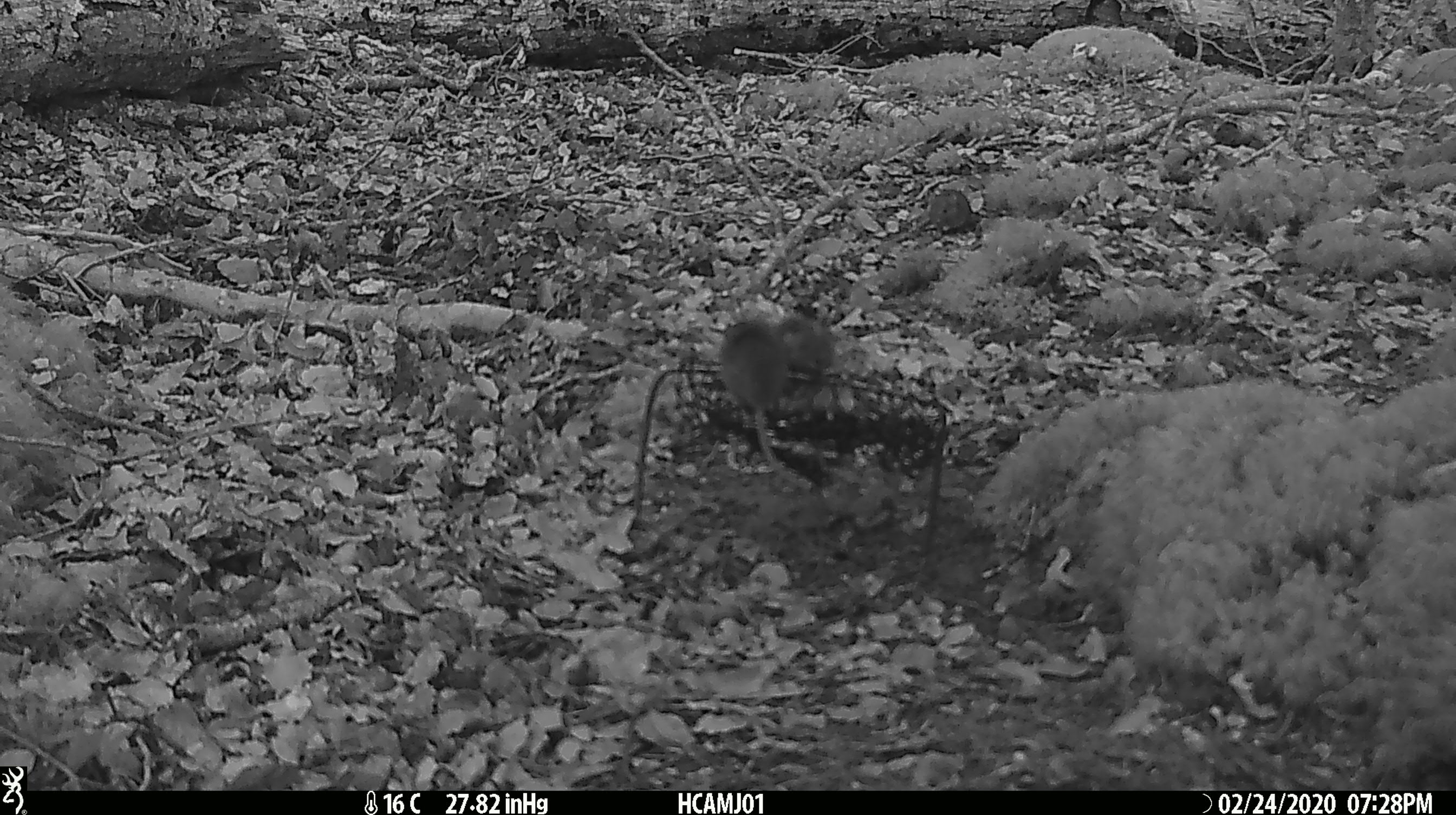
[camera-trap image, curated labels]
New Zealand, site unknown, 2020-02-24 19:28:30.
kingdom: Animalia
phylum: Chordata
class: Mammalia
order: Rodentia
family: Muridae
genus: Mus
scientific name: Mus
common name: mouse